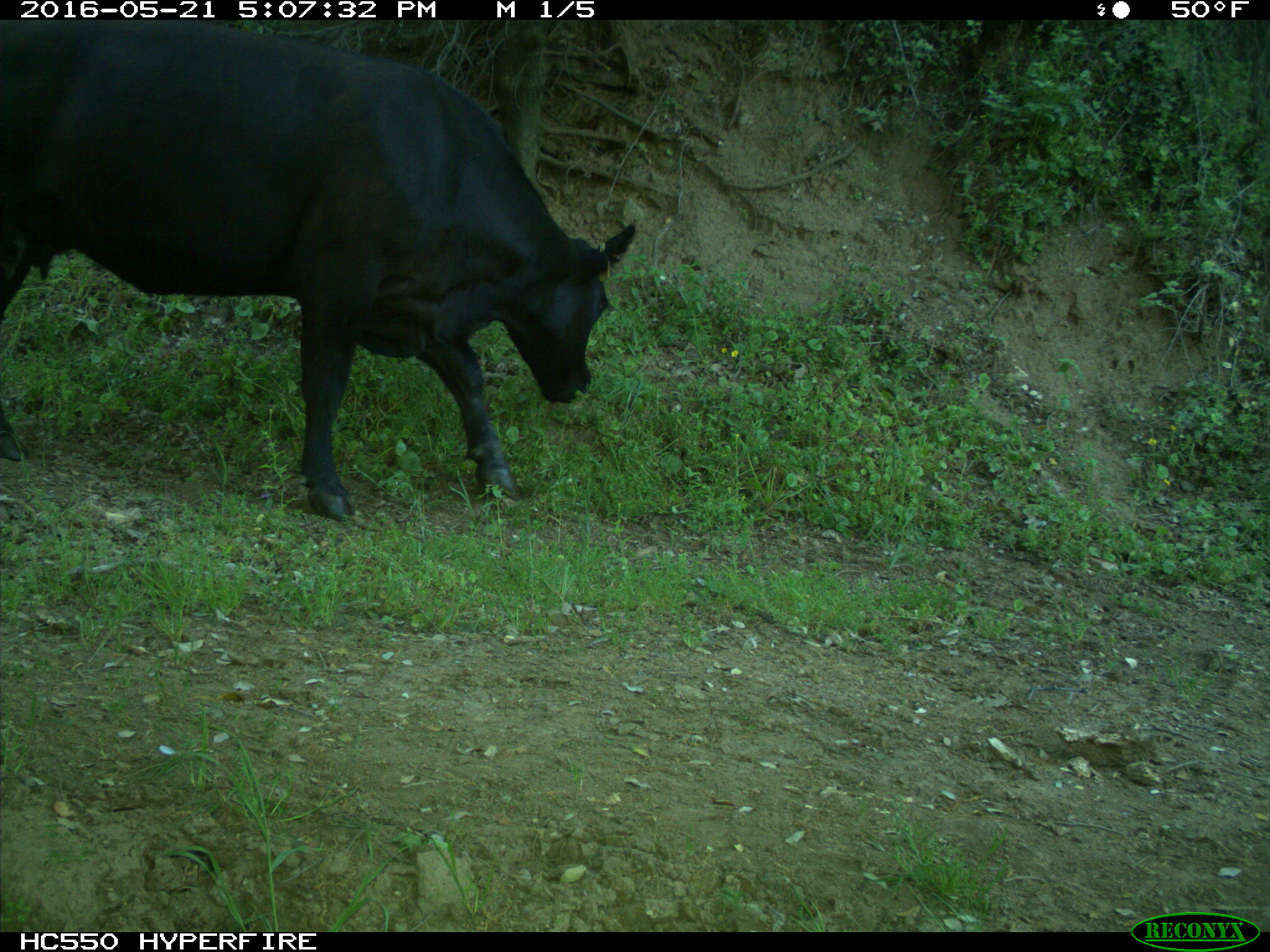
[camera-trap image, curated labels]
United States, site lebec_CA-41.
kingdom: Animalia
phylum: Chordata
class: Mammalia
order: Artiodactyla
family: Bovidae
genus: Bos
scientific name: Bos taurus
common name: domestic cow